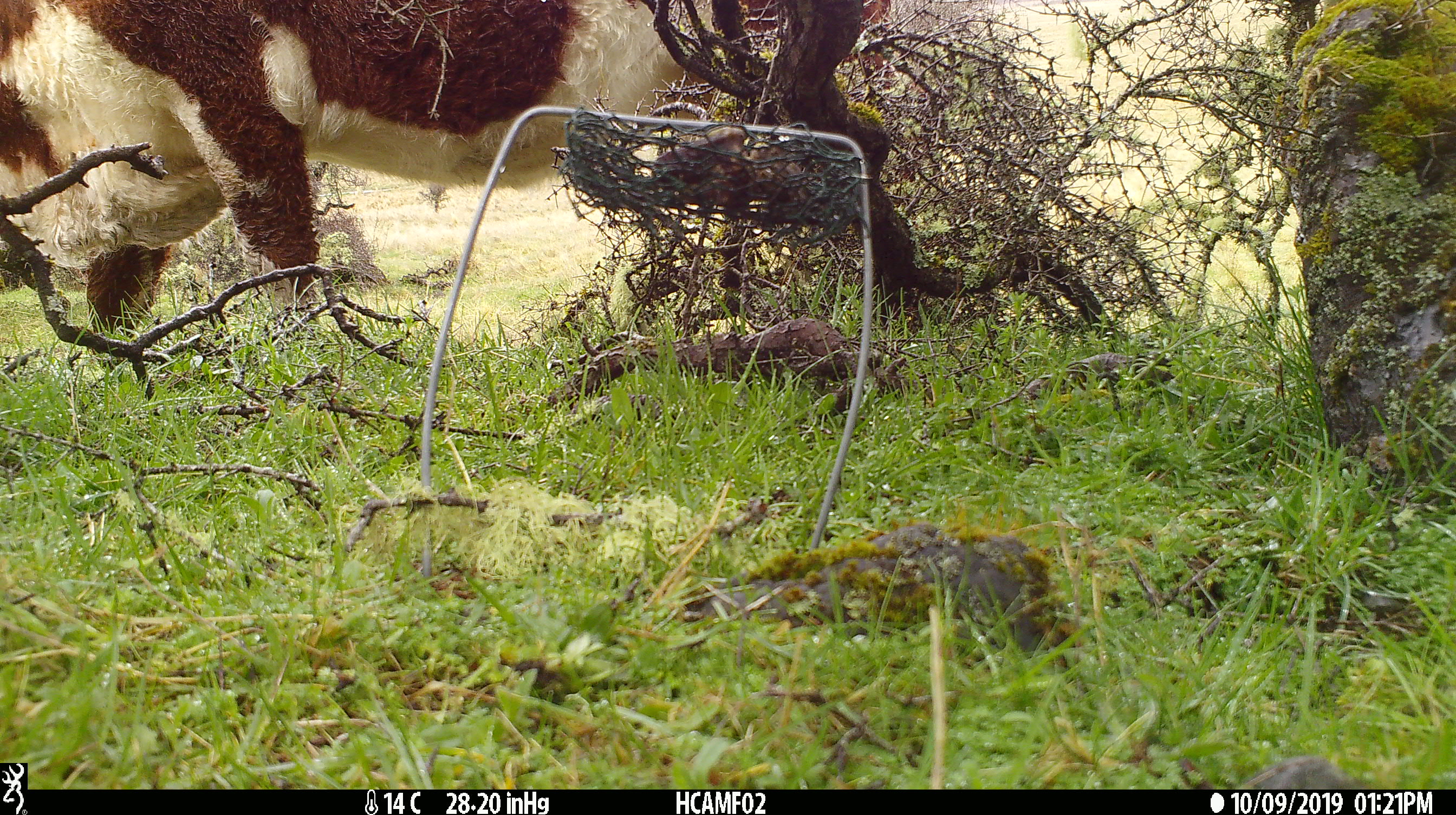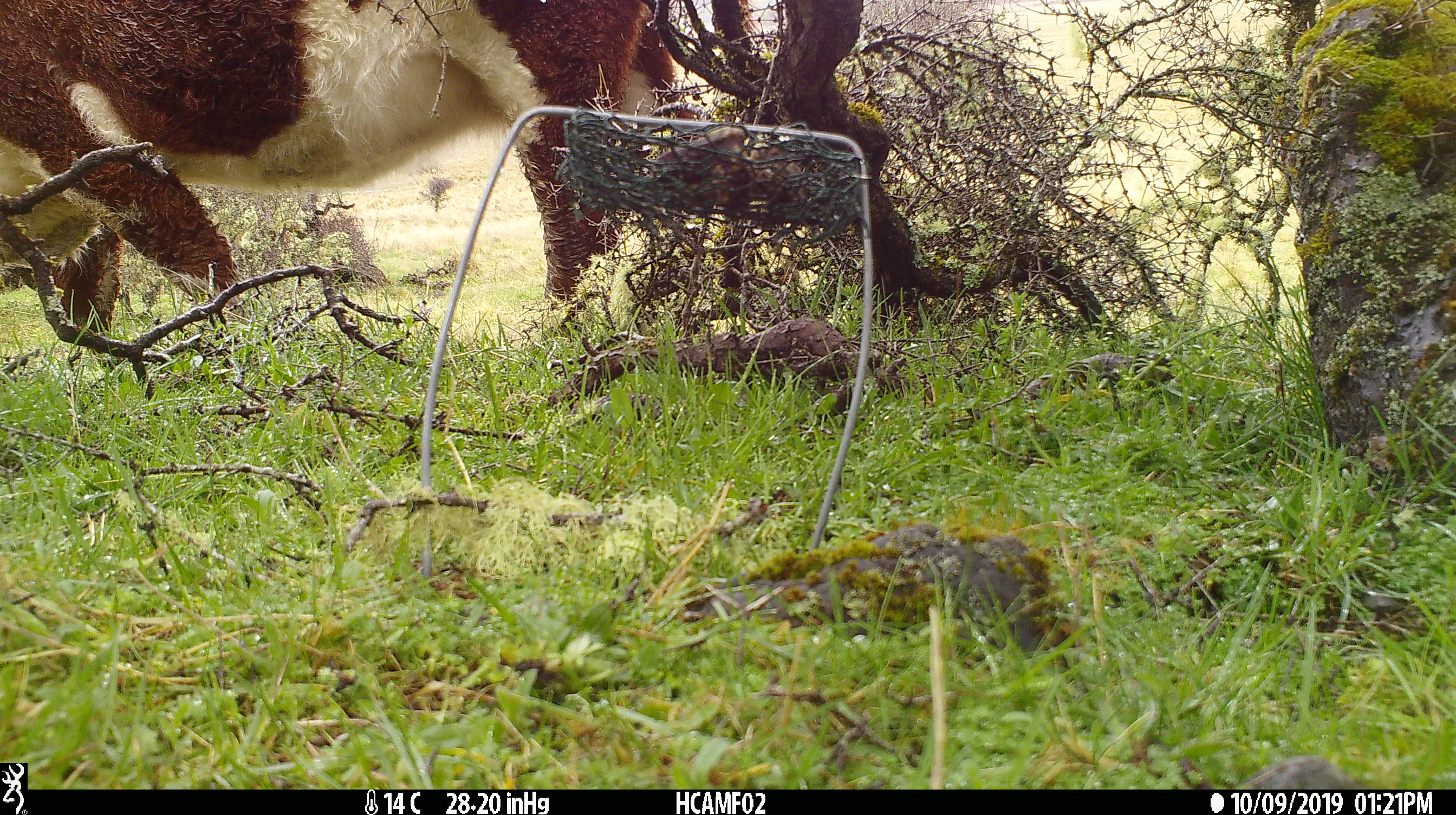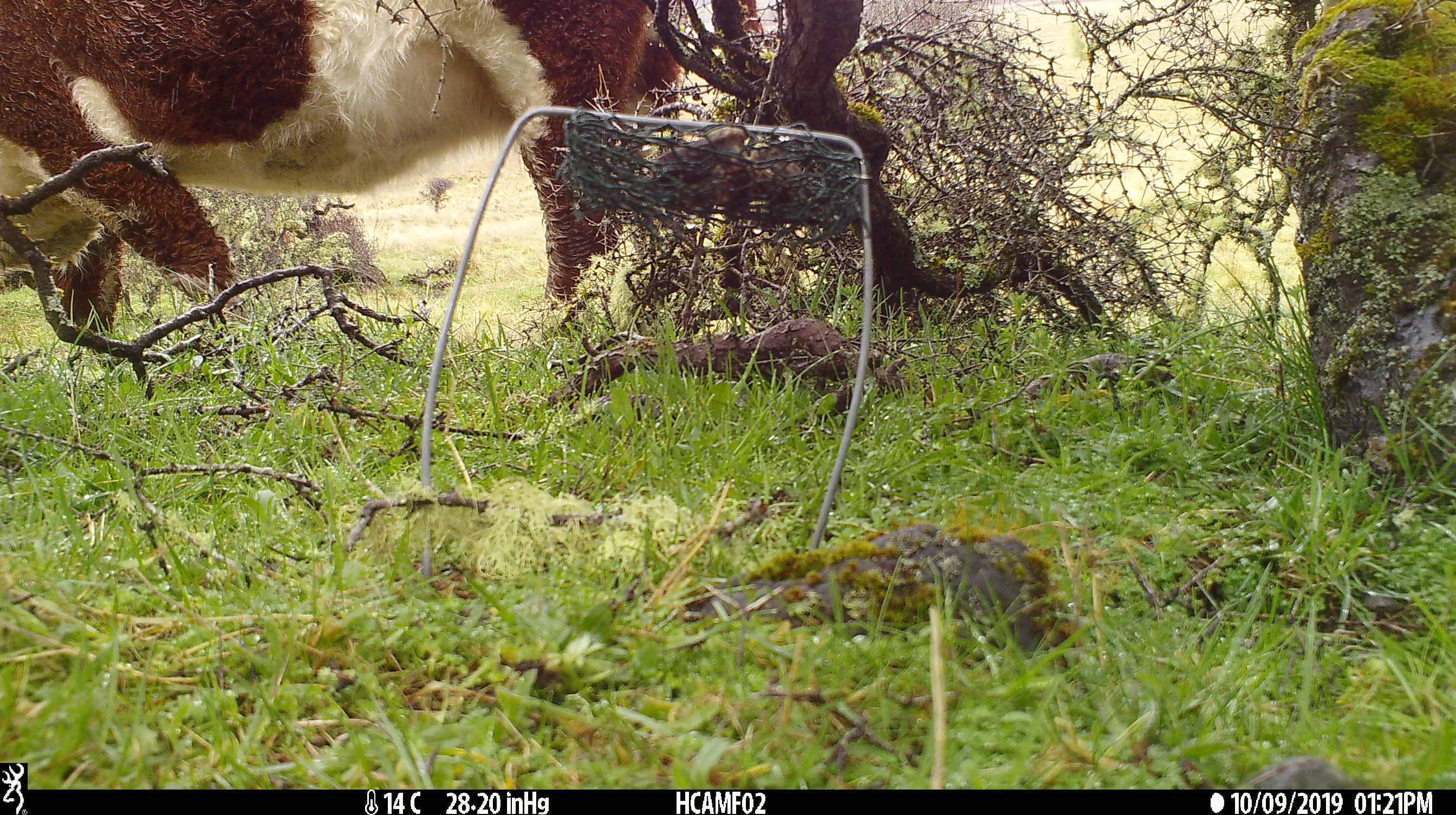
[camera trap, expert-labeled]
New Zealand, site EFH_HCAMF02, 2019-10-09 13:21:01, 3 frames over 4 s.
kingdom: Animalia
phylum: Chordata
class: Mammalia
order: Artiodactyla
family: Bovidae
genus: Bos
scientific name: Bos taurus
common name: domestic cow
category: cow